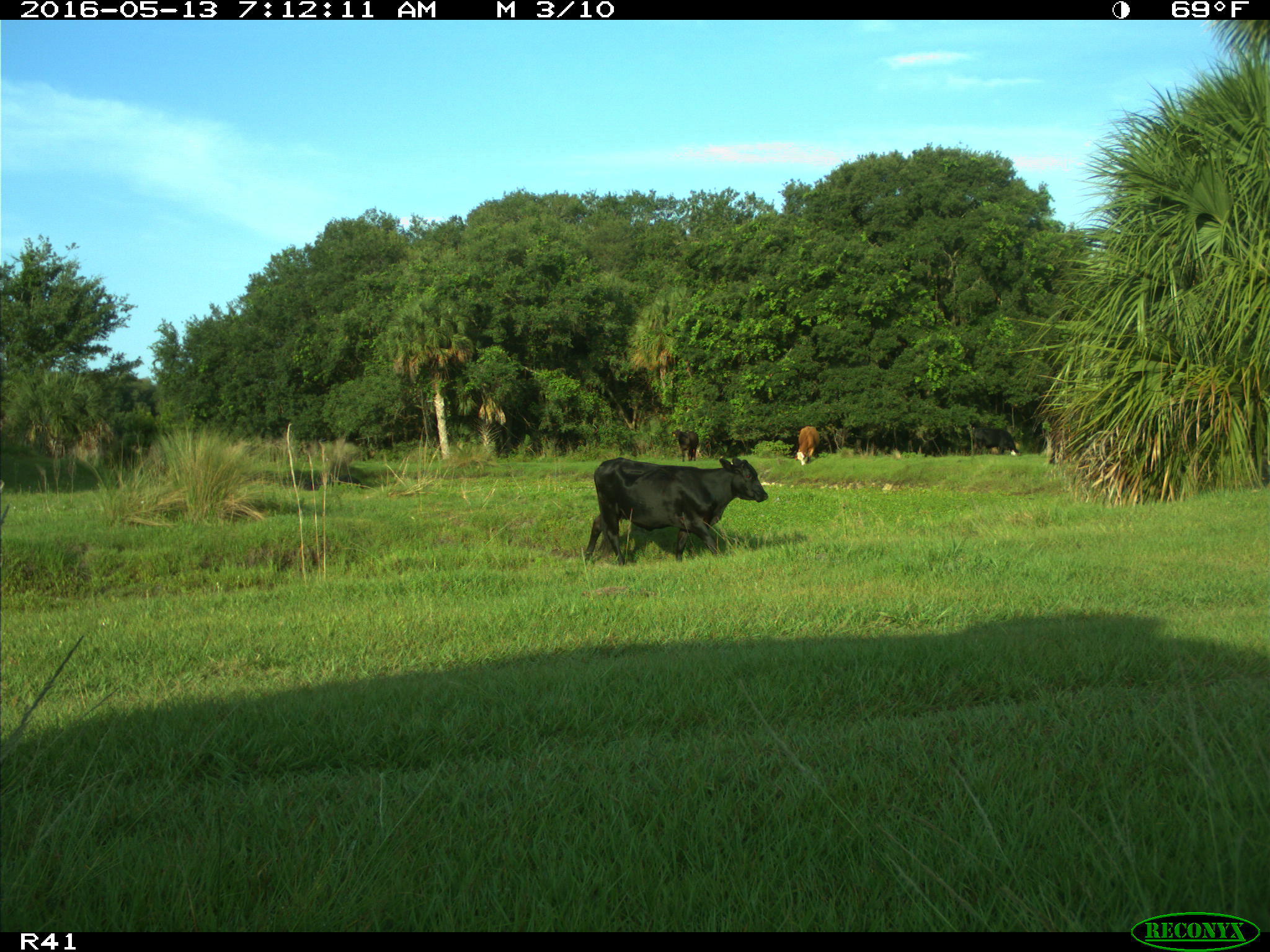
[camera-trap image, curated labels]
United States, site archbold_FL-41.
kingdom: Animalia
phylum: Chordata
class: Mammalia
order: Artiodactyla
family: Bovidae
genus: Bos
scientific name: Bos taurus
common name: domestic cow